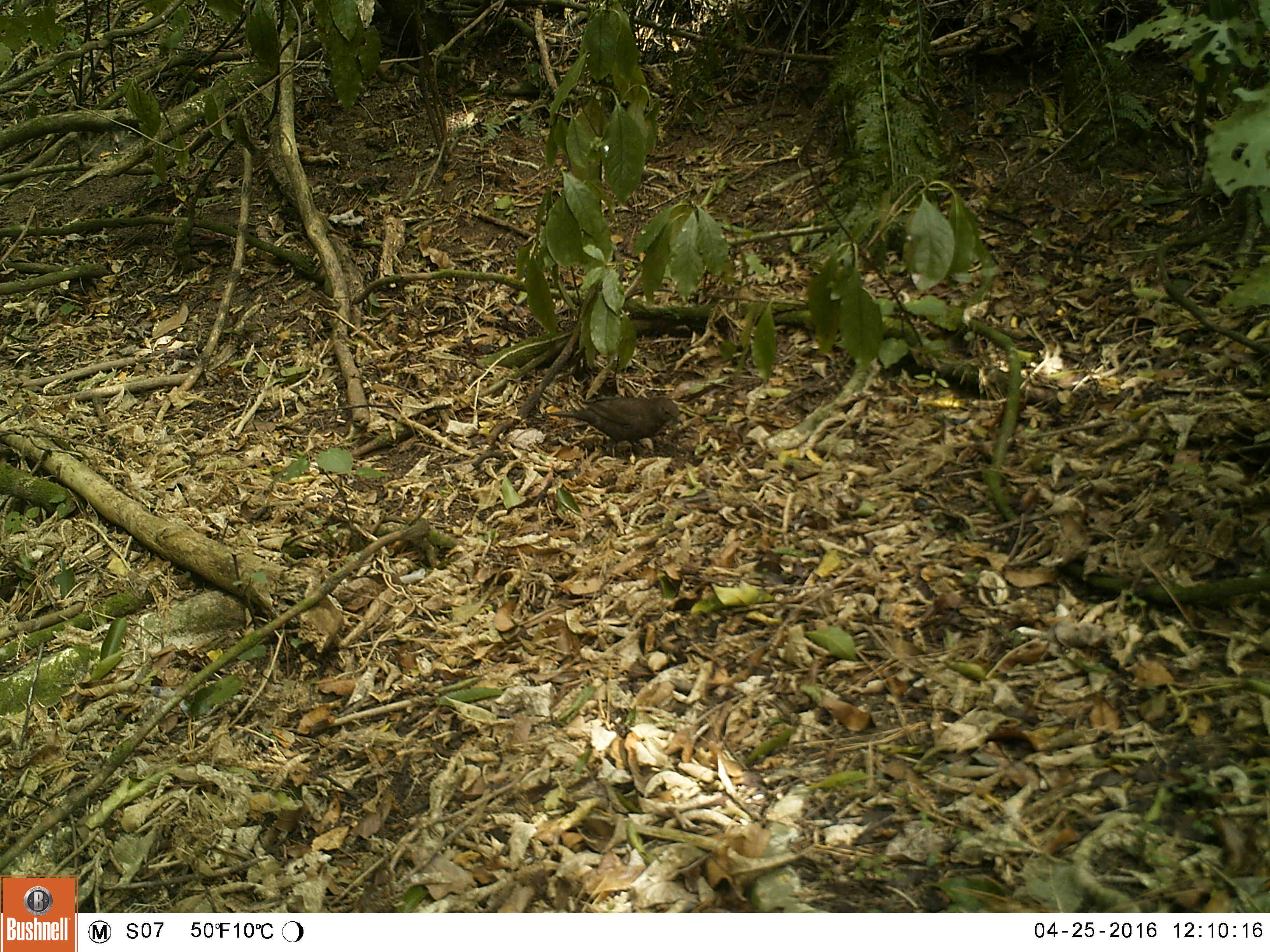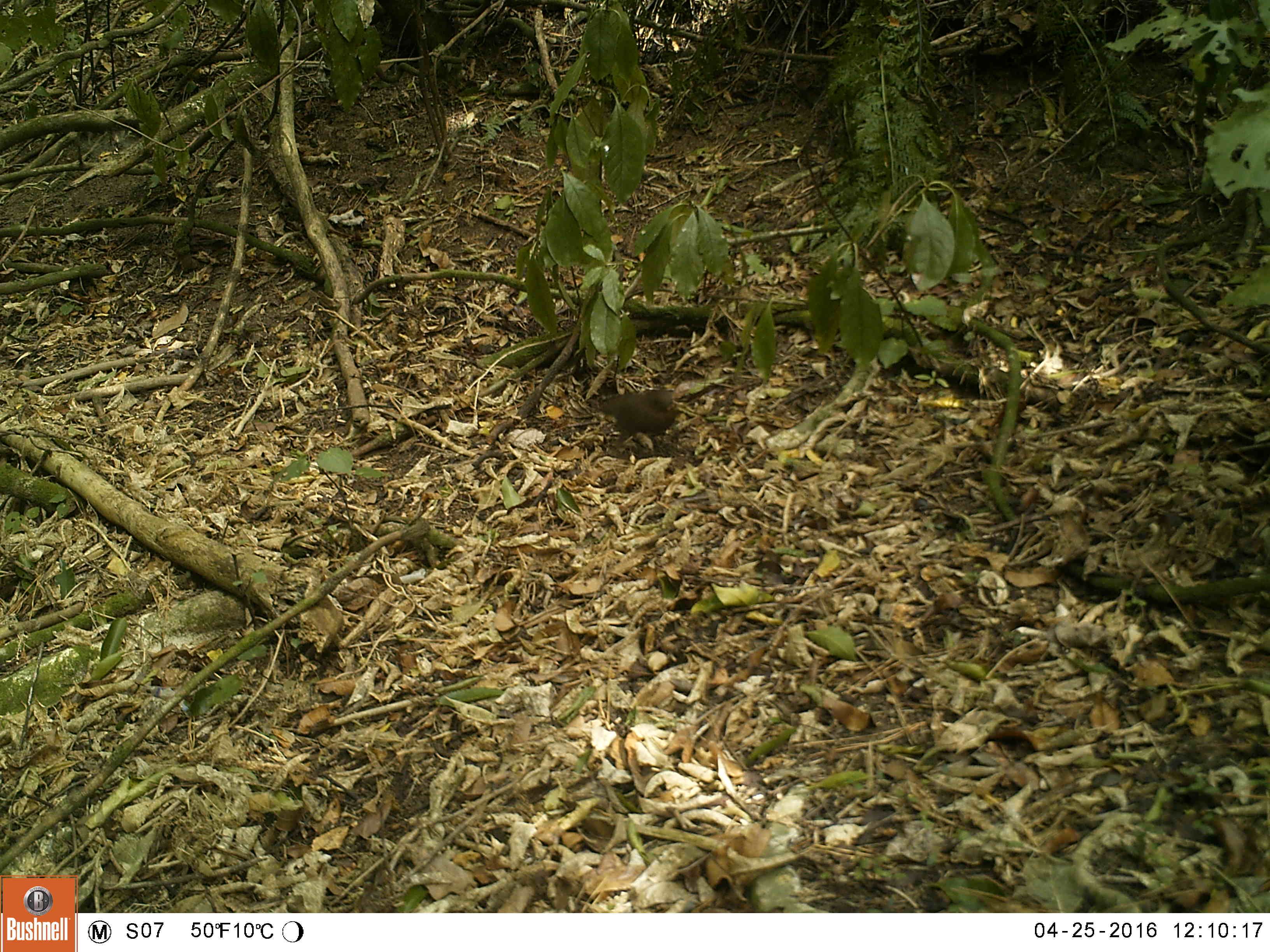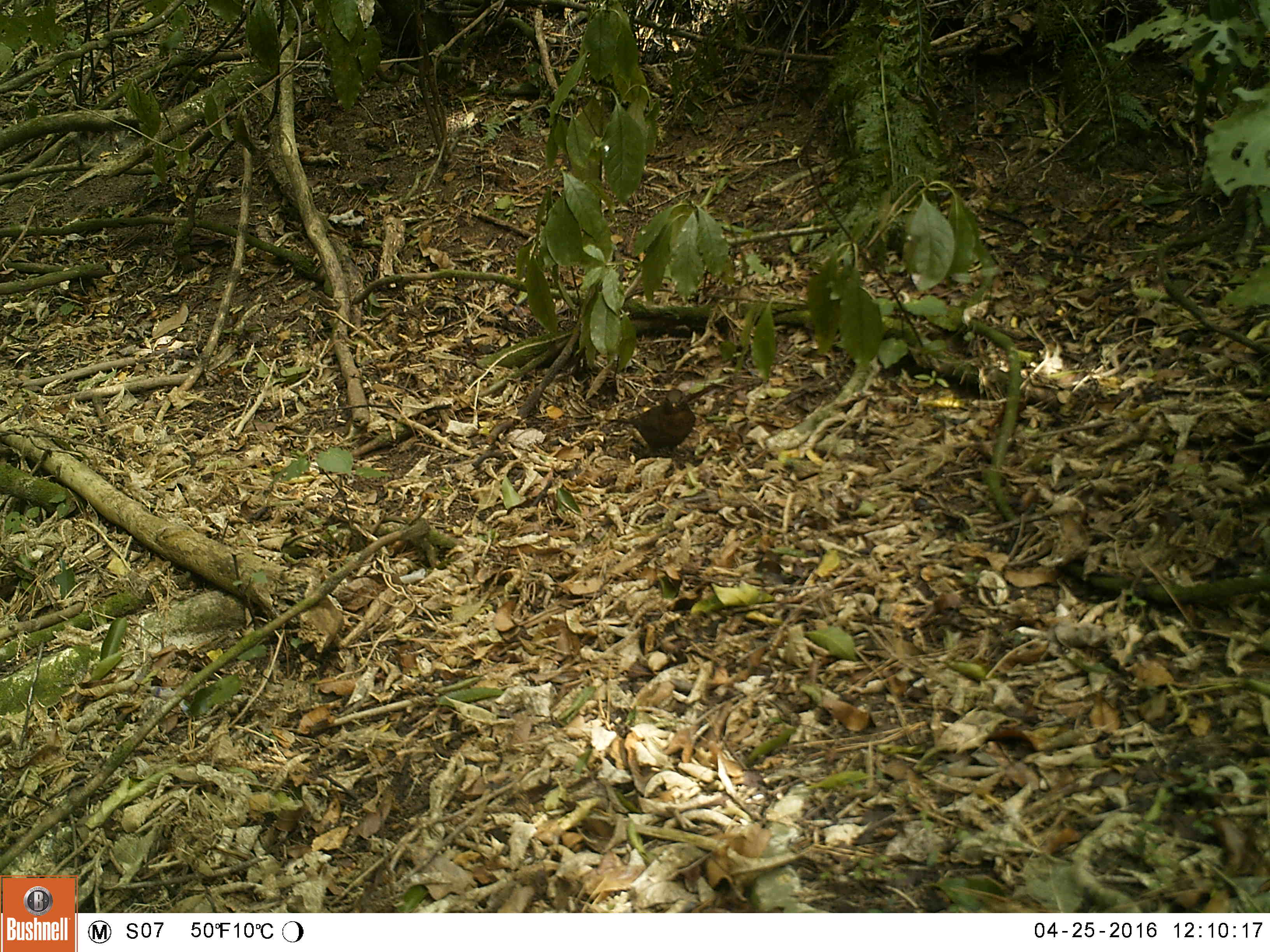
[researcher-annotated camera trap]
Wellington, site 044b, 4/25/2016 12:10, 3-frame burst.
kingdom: Animalia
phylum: Chordata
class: Aves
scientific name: Aves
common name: bird